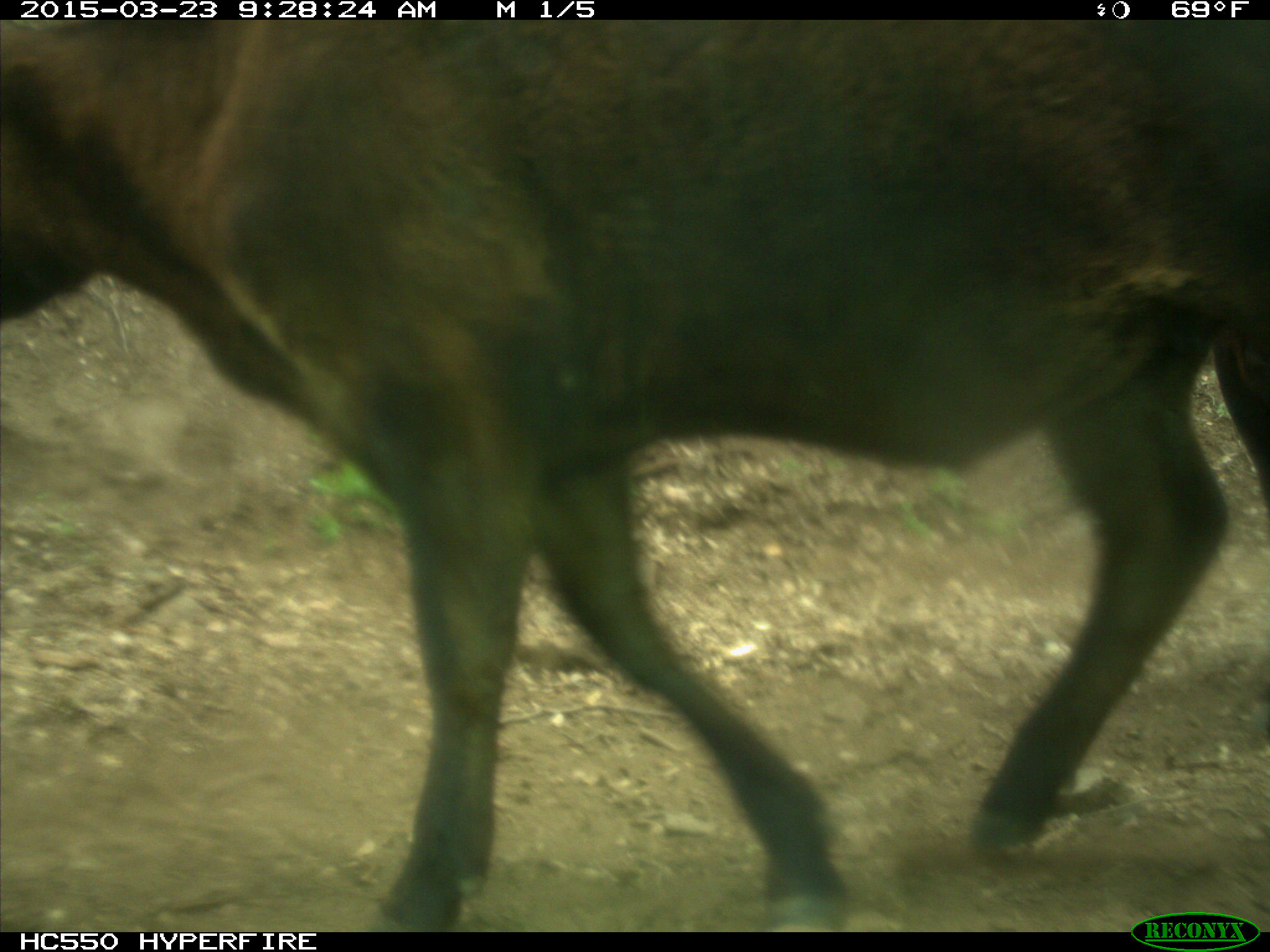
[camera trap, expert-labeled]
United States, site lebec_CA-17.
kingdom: Animalia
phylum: Chordata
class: Mammalia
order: Artiodactyla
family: Bovidae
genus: Bos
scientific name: Bos taurus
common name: domestic cow